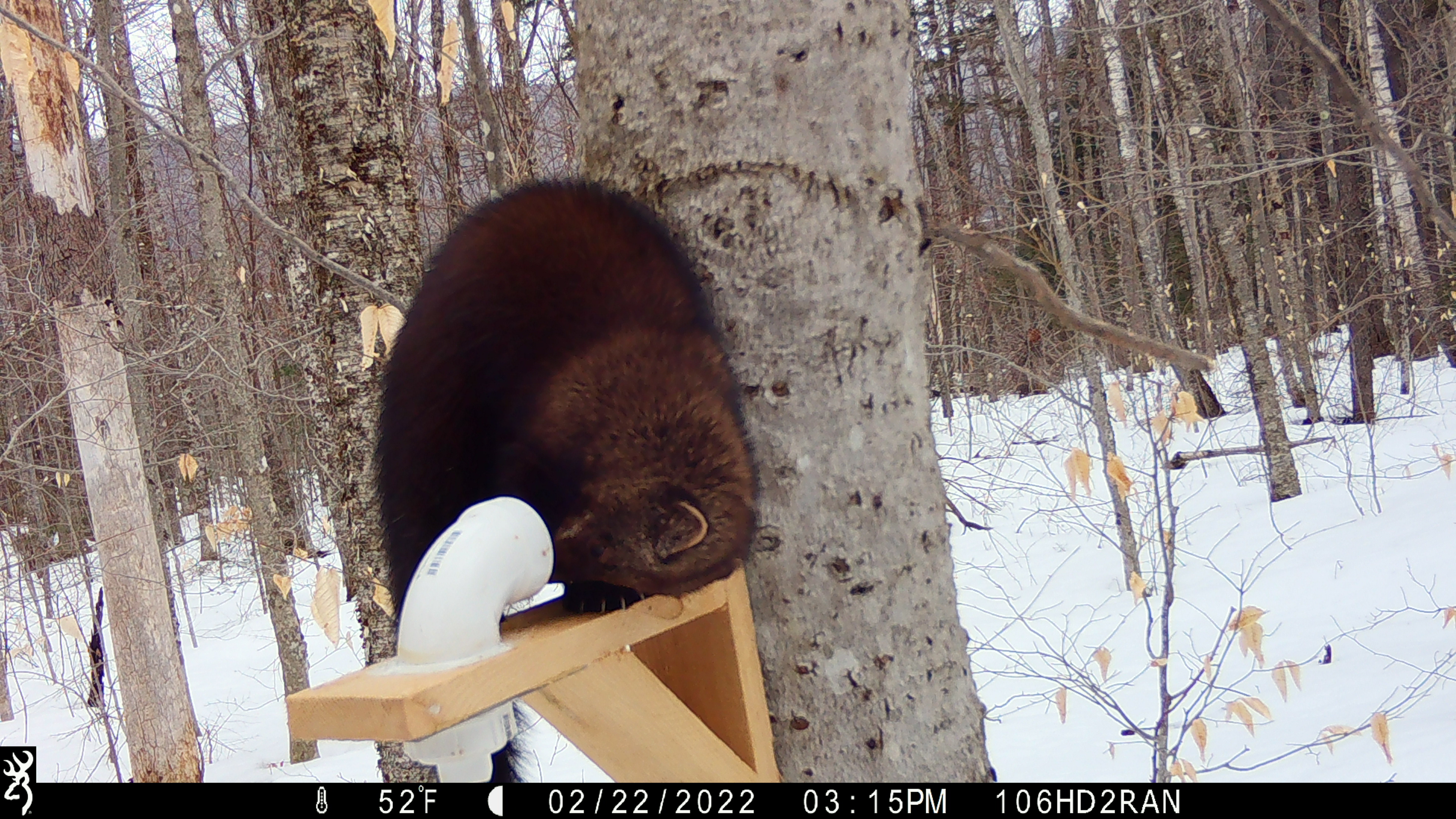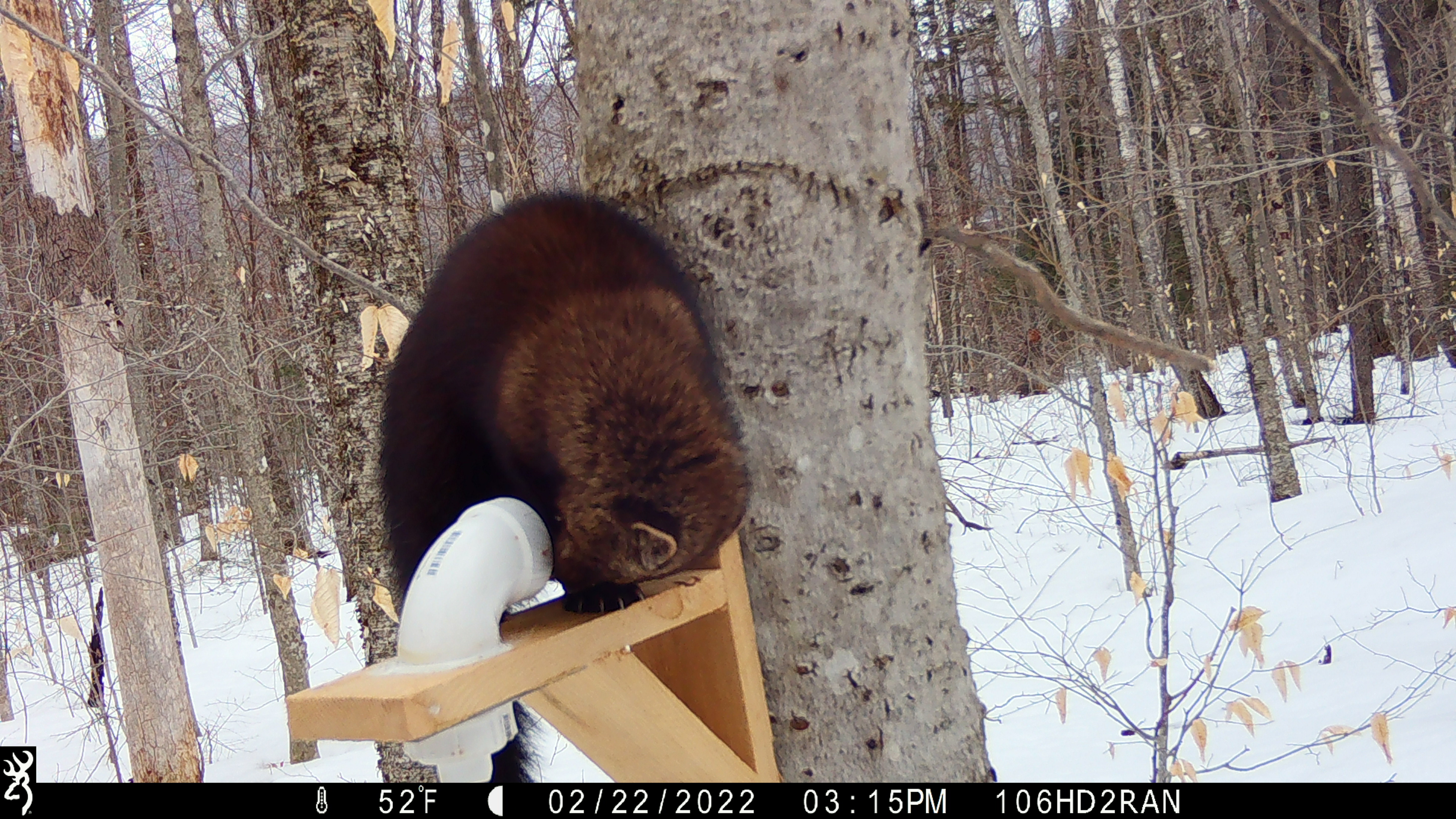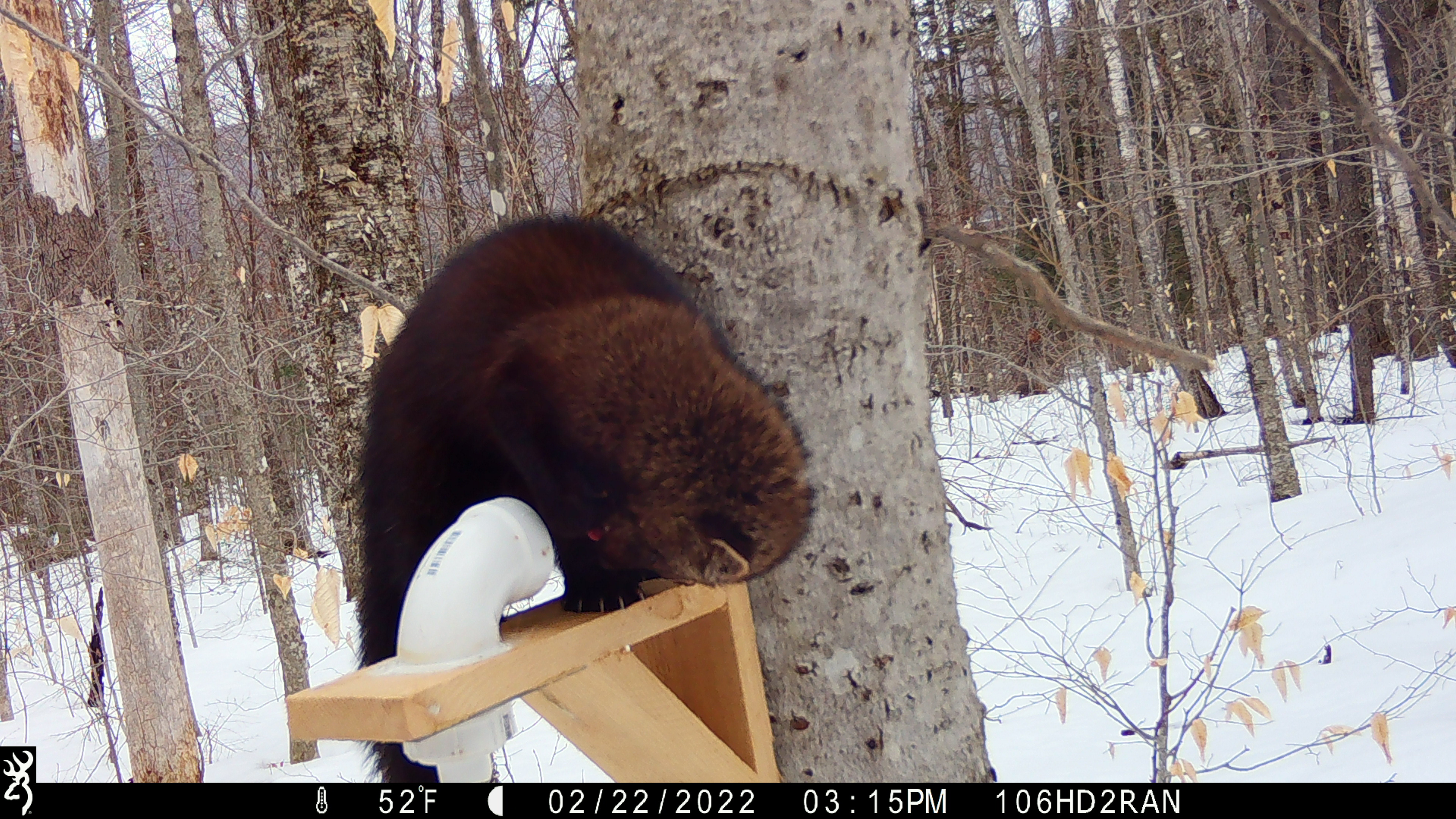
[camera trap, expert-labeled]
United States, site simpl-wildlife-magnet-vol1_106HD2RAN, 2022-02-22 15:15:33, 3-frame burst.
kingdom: Animalia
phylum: Chordata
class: Mammalia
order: Carnivora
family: Mustelidae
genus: Pekania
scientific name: Pekania pennanti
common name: fisher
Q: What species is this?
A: Fisher (Pekania pennanti).